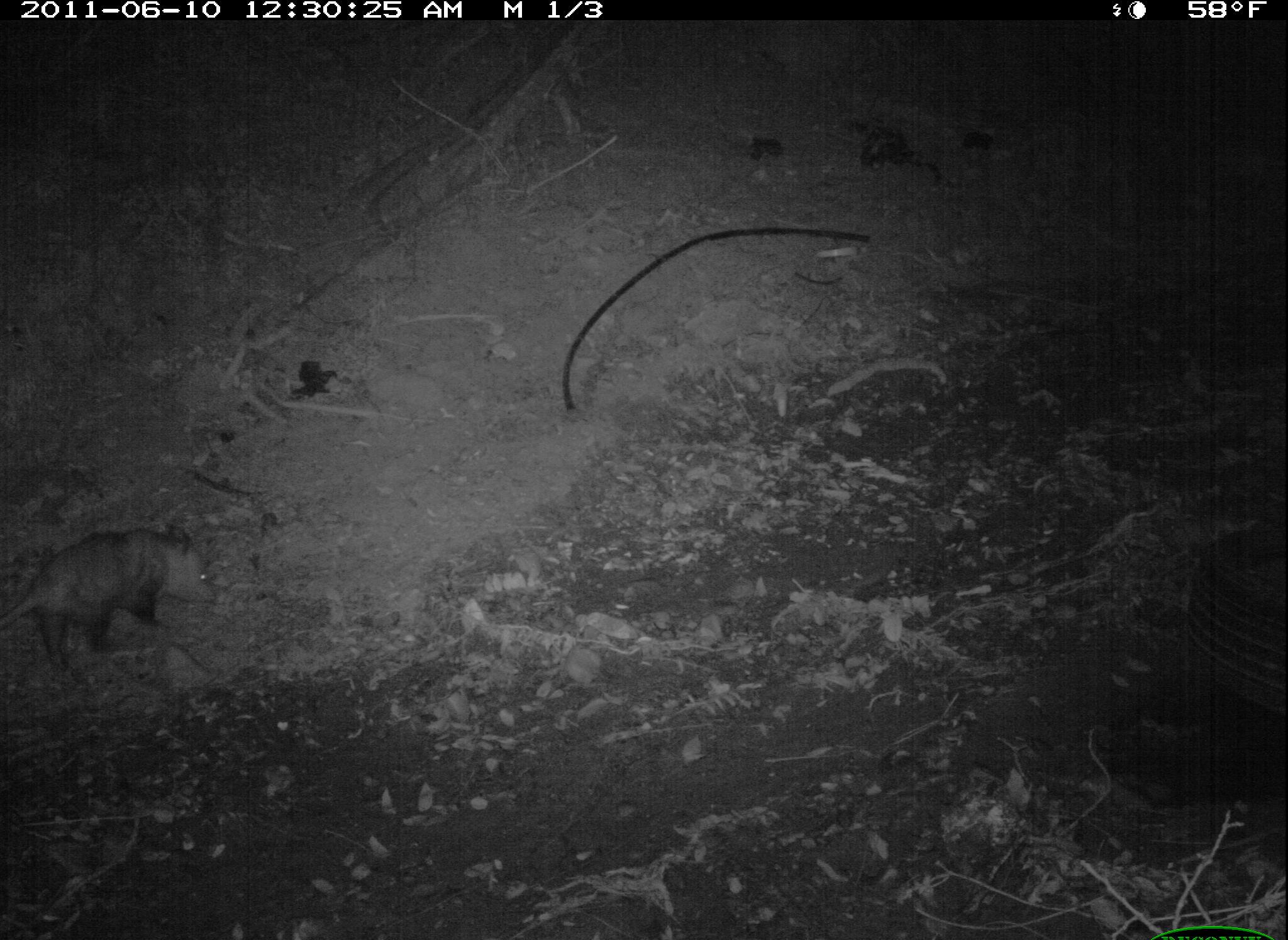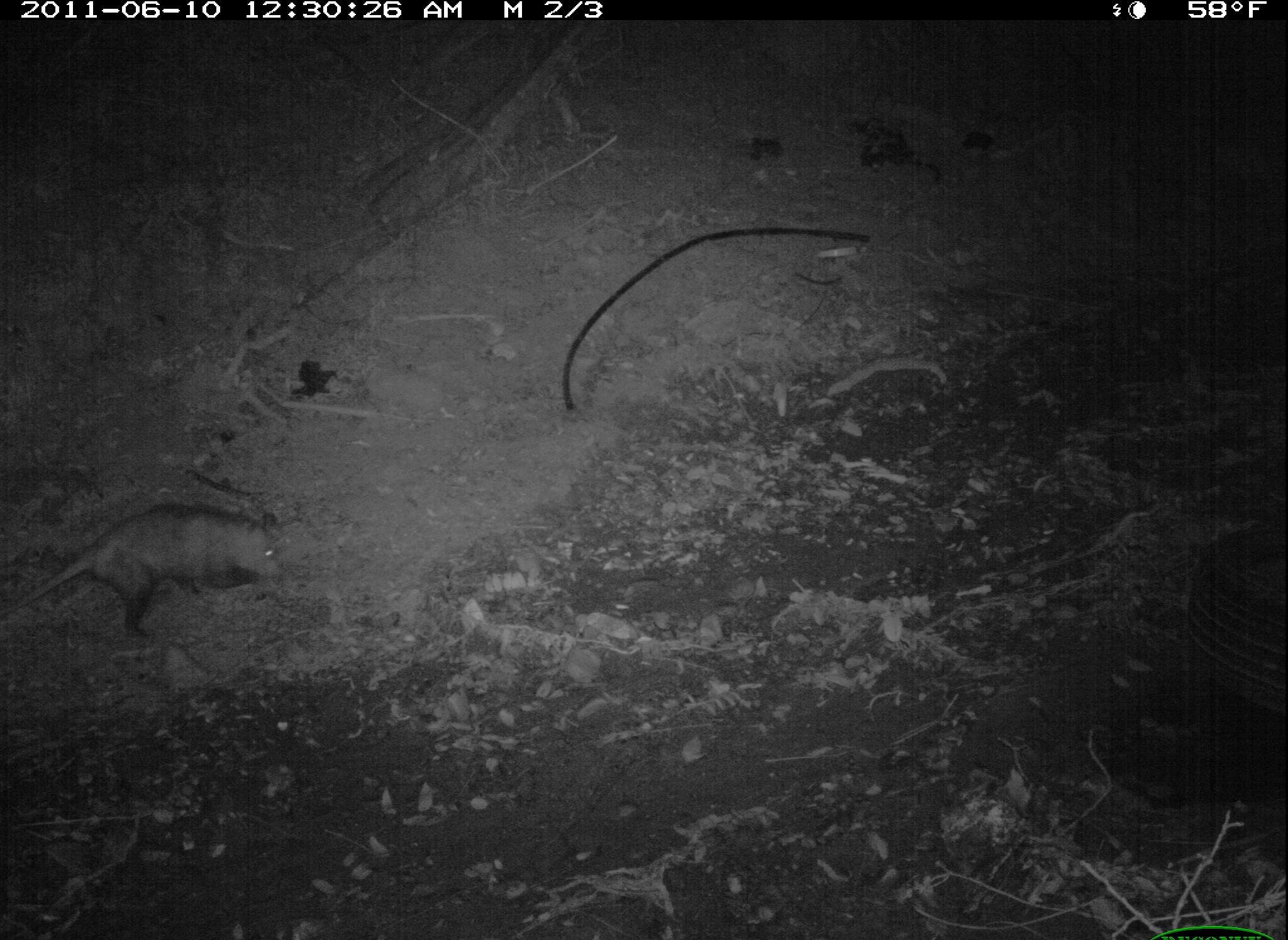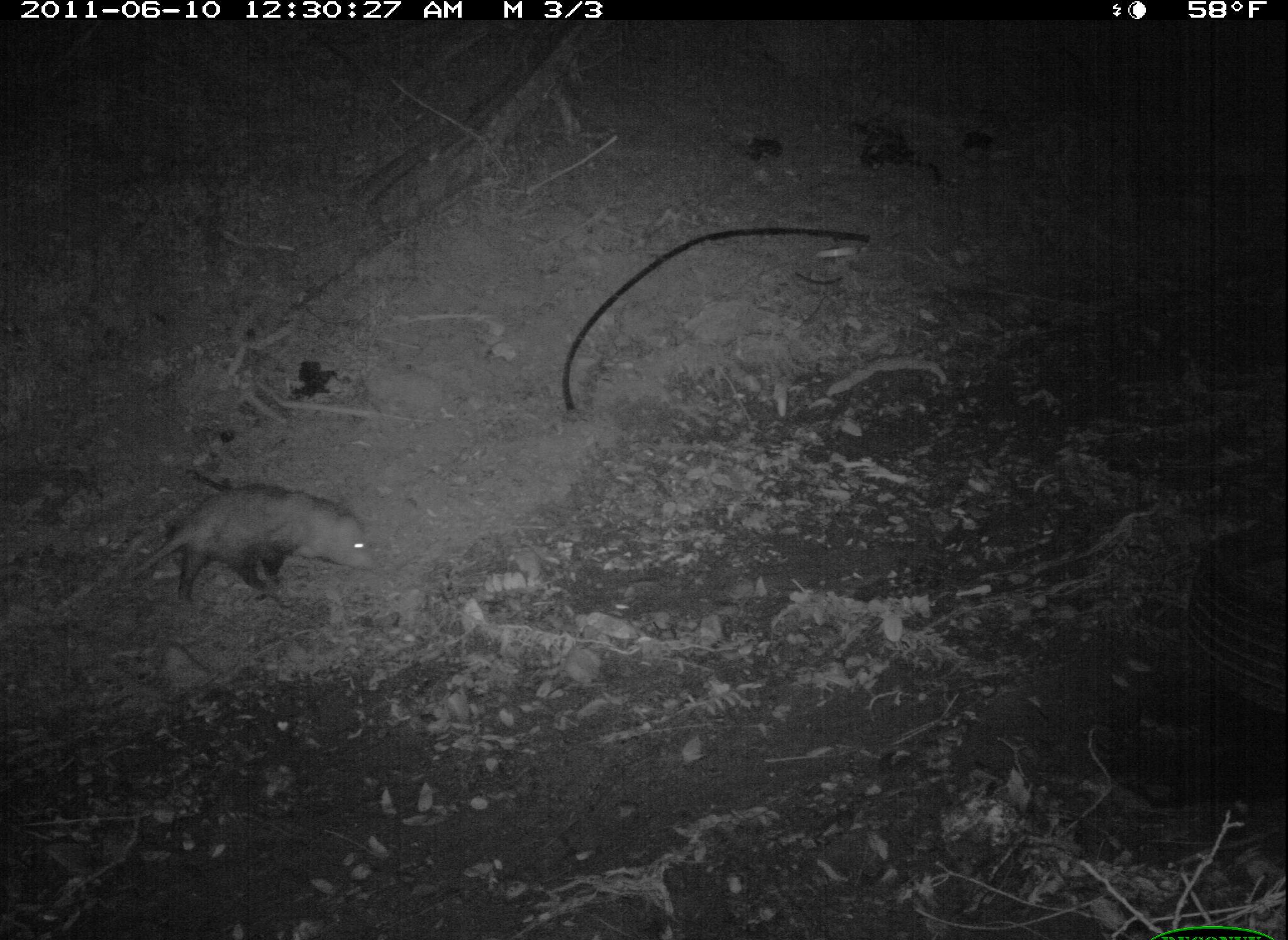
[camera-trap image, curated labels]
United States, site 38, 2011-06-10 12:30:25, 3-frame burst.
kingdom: Animalia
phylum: Chordata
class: Mammalia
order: Didelphimorphia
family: Didelphidae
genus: Didelphis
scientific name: Didelphis virginiana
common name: virginia opossum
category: opossum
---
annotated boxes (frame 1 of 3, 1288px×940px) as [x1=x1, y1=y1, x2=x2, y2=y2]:
opossum: [x1=2, y1=523, x2=237, y2=667]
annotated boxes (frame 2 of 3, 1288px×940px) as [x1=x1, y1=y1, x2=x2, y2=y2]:
opossum: [x1=5, y1=494, x2=295, y2=644]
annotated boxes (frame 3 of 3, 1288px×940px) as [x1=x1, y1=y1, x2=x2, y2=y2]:
opossum: [x1=121, y1=474, x2=402, y2=628]